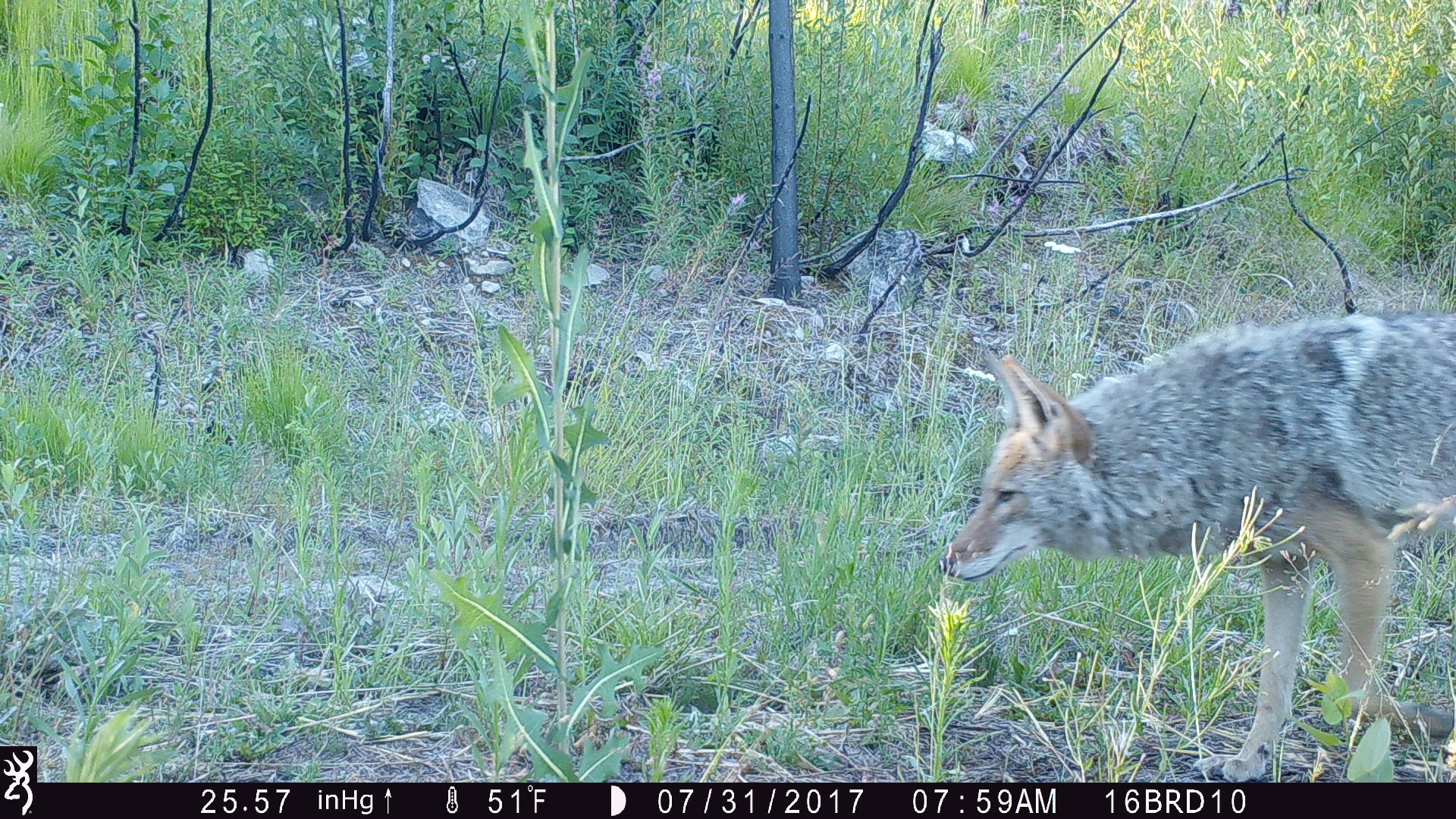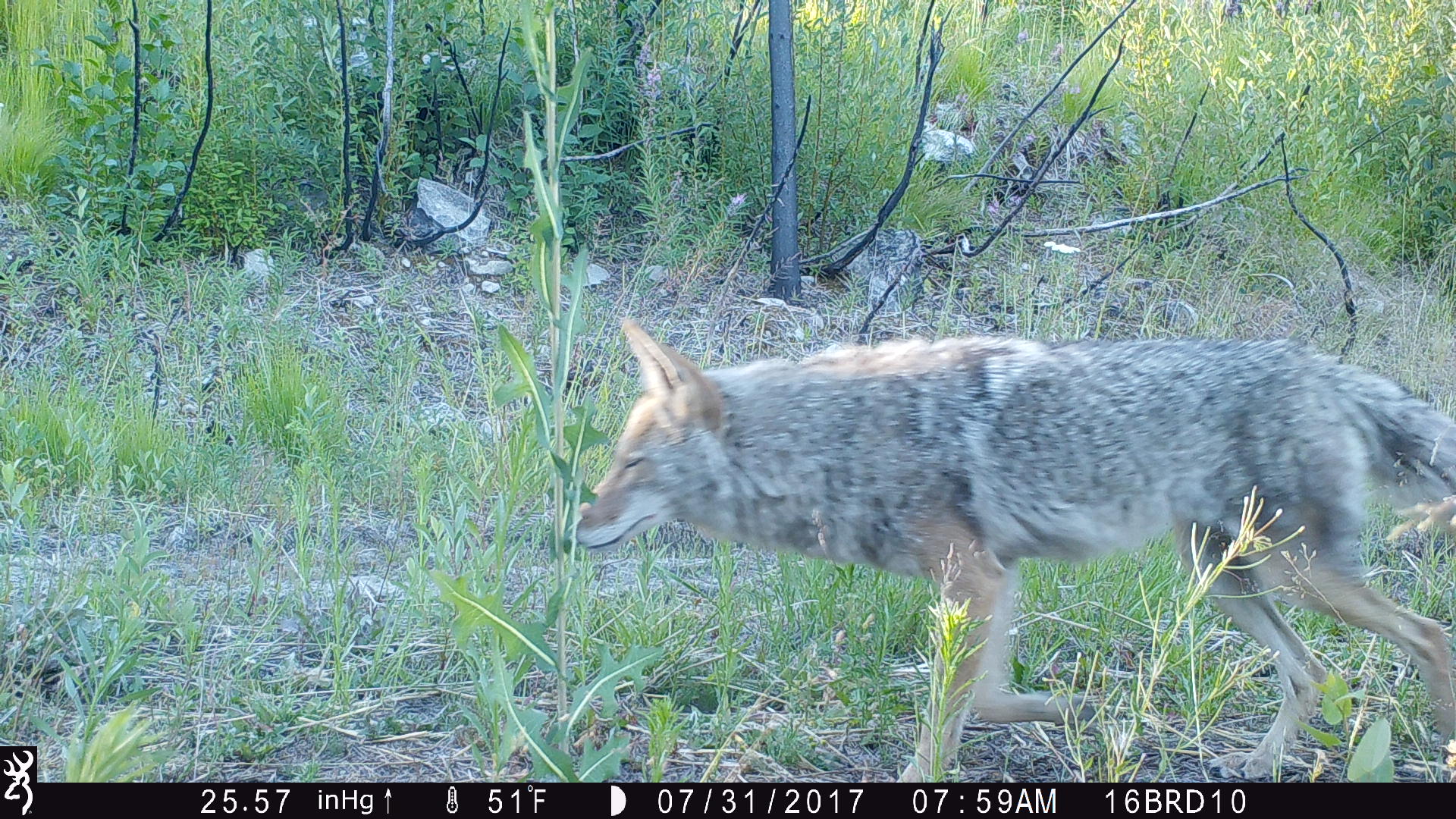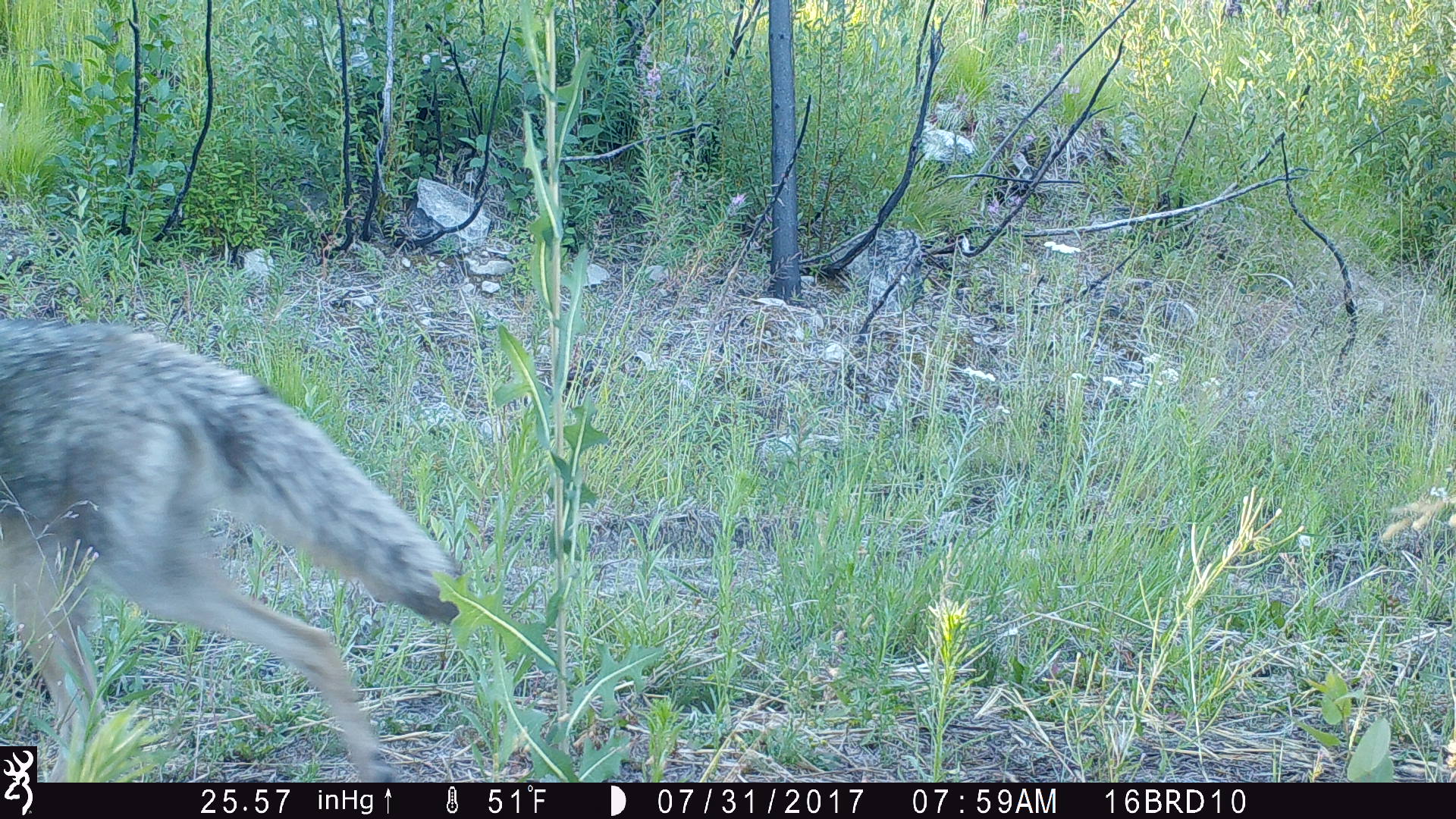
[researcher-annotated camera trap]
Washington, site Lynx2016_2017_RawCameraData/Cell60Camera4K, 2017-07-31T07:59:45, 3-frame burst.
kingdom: Animalia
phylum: Chordata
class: Mammalia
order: Carnivora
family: Canidae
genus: Canis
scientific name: Canis latrans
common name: coyote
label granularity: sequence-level